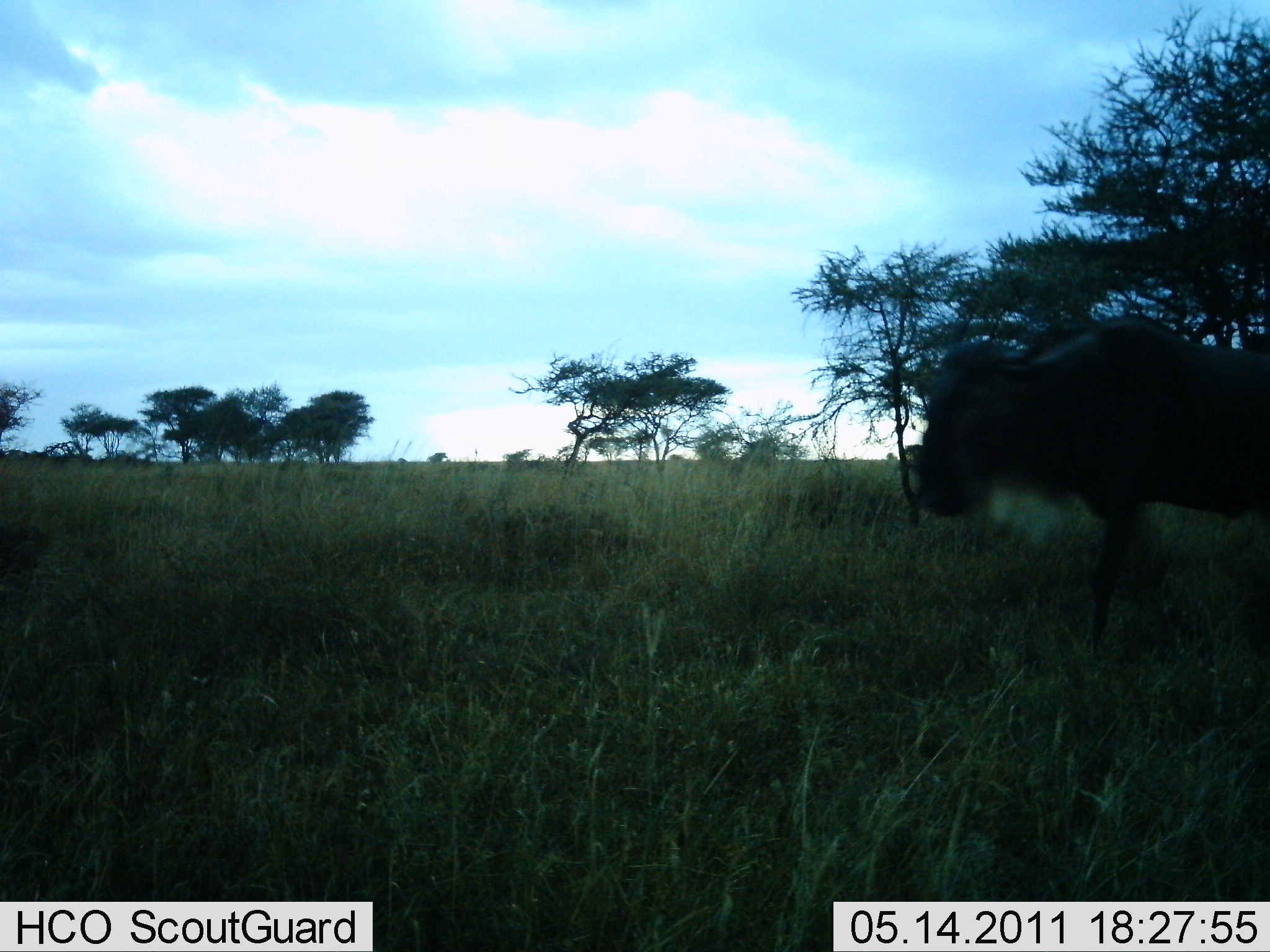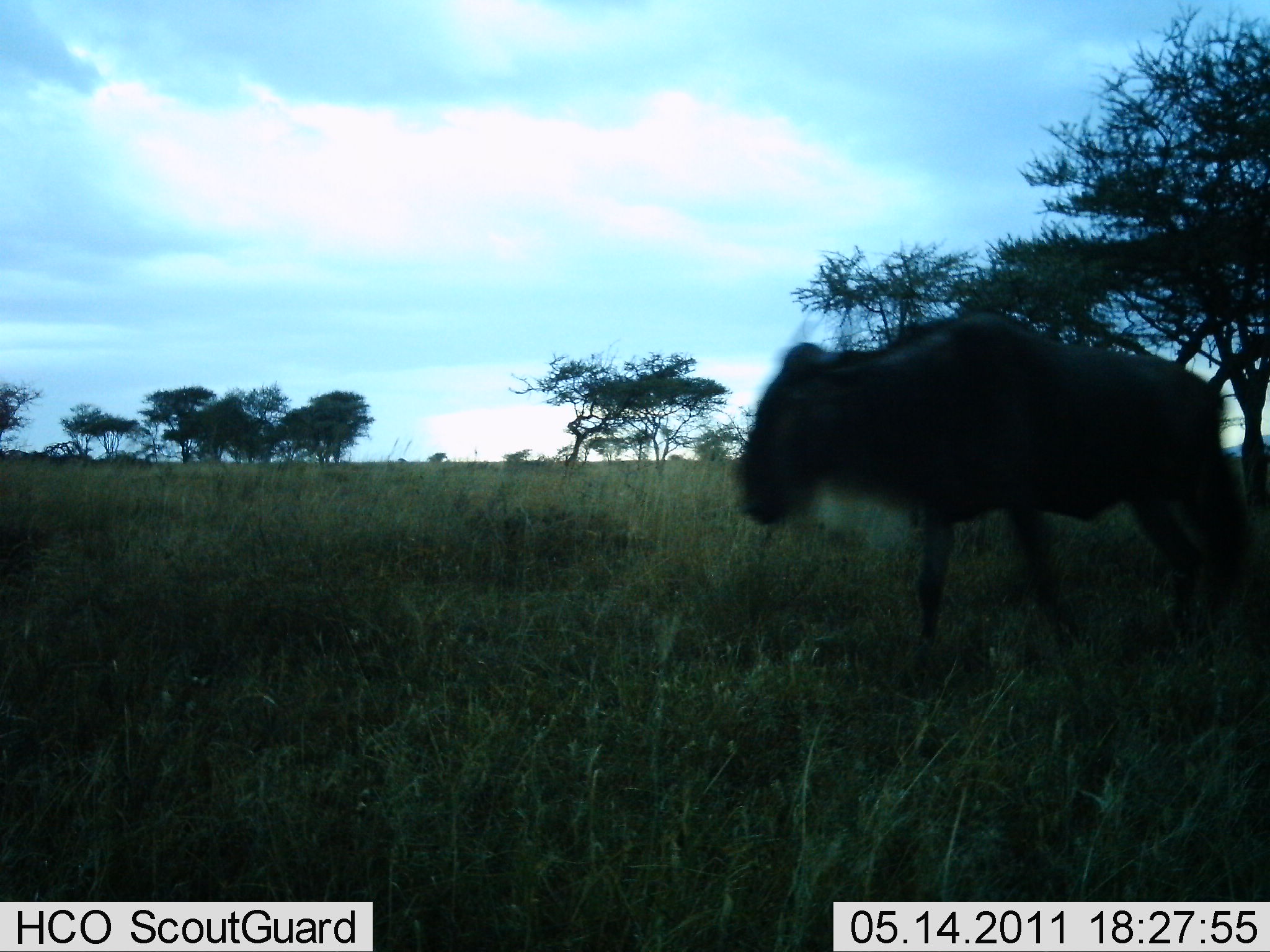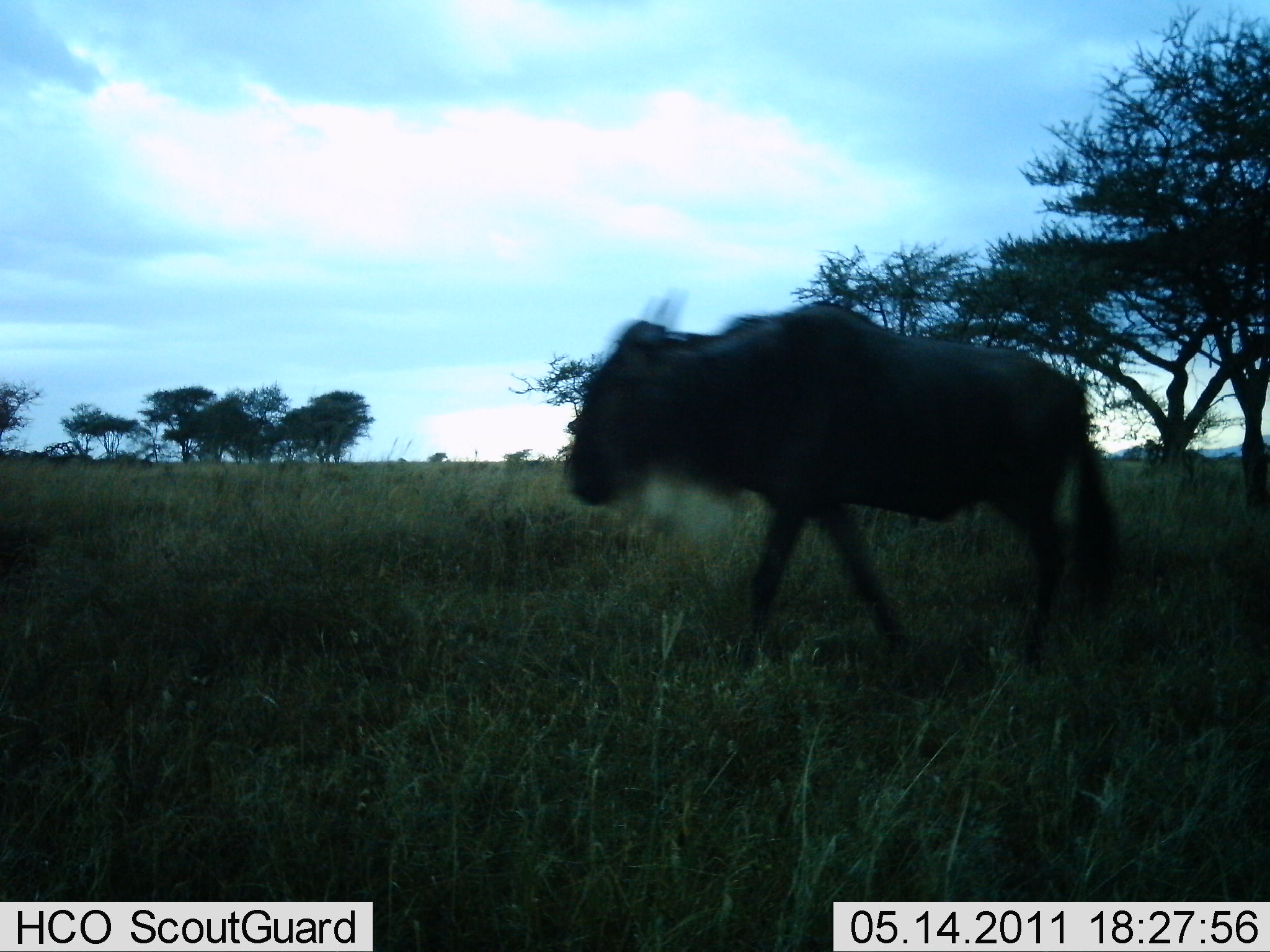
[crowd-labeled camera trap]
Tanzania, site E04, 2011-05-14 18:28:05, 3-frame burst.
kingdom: Animalia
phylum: Chordata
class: Mammalia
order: Artiodactyla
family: Bovidae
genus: Connochaetes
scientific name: Connochaetes taurinus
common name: blue wildebeest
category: wildebeest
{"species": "wildebeest (blue wildebeest) (Connochaetes taurinus)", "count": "1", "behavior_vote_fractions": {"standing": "0%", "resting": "0%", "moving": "100%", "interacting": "0%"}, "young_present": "0%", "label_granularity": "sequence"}